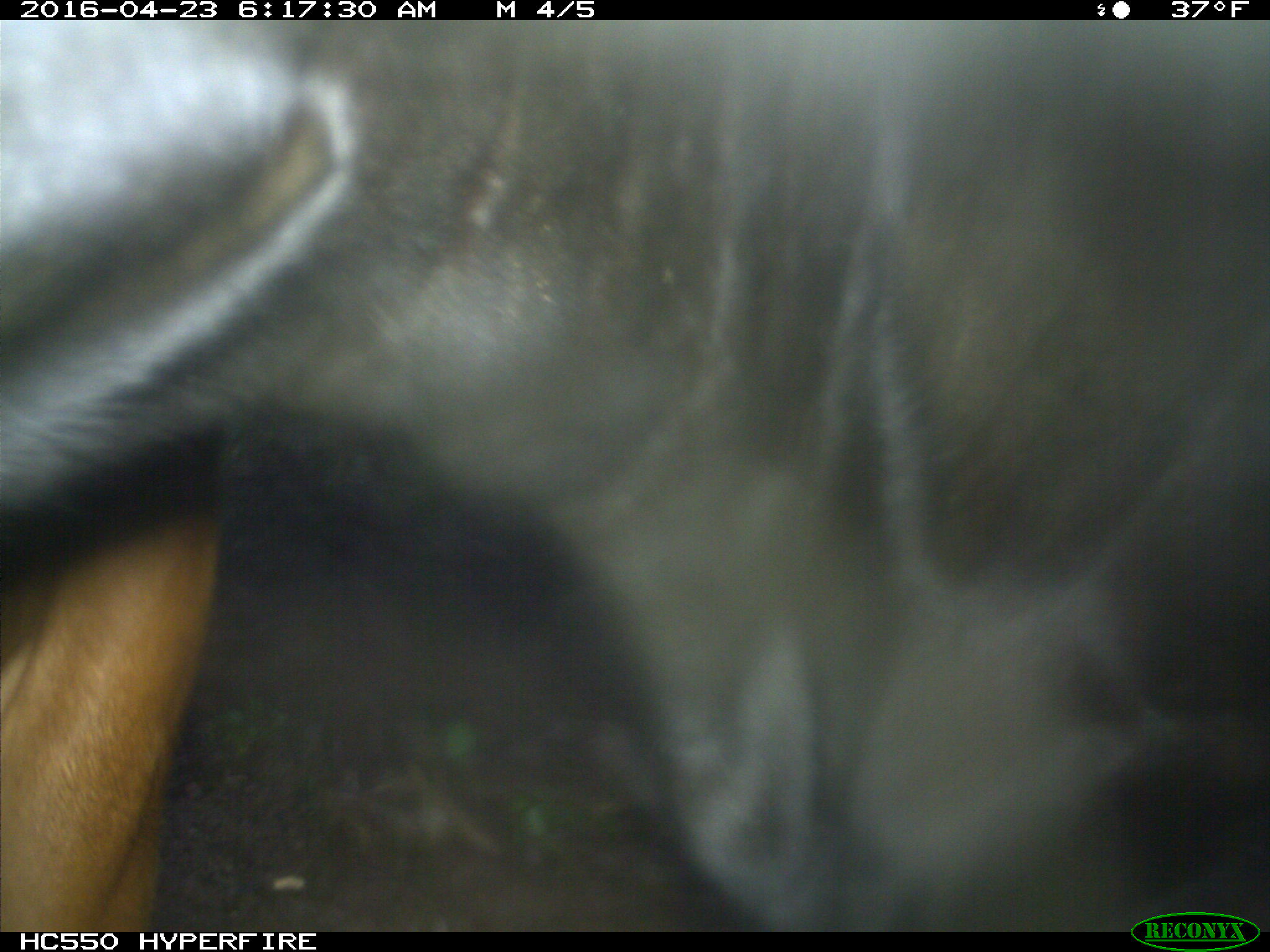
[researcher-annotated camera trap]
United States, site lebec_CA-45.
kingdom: Animalia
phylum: Chordata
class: Mammalia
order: Artiodactyla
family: Bovidae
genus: Bos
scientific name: Bos taurus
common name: domestic cow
Bos taurus (domestic cow).